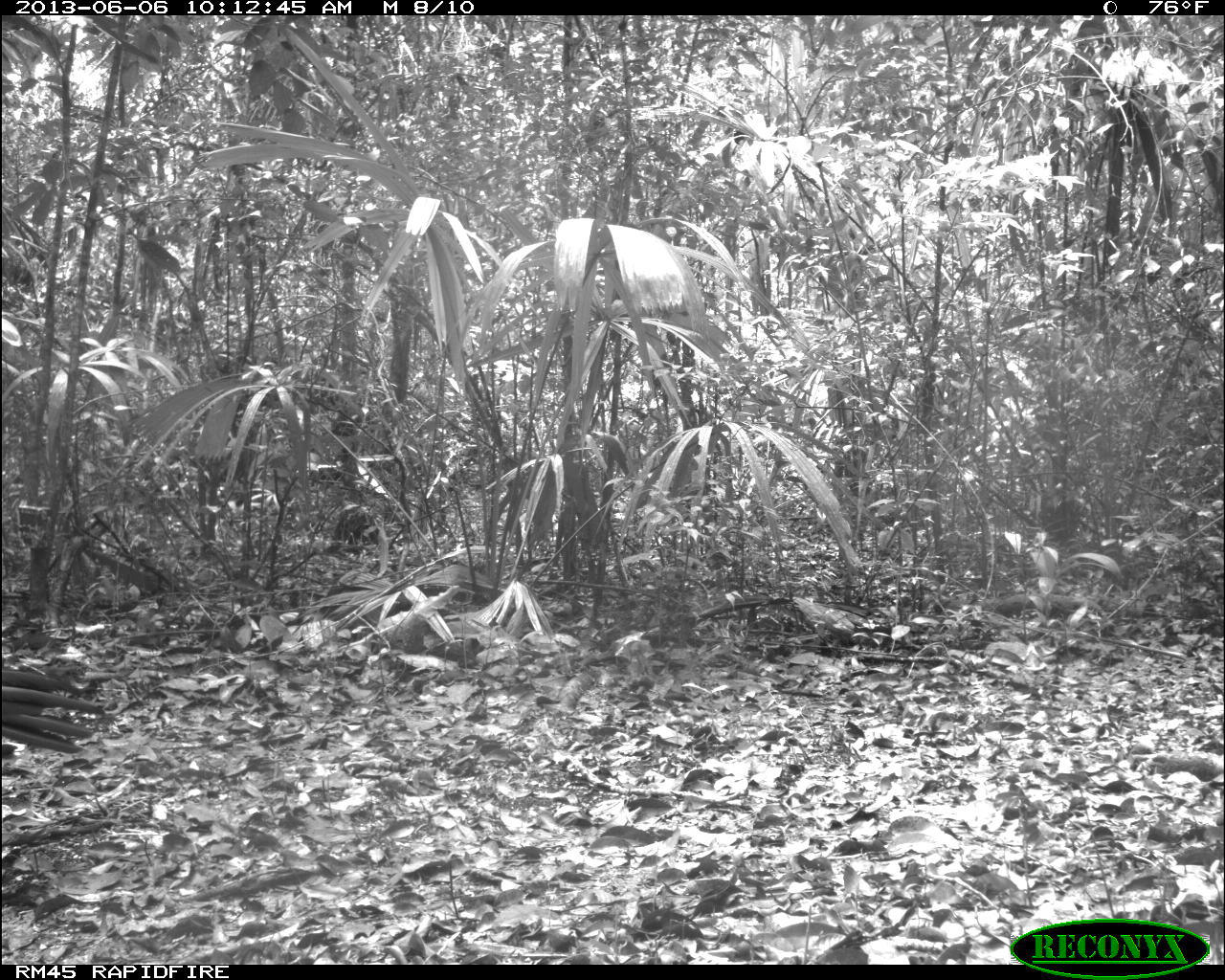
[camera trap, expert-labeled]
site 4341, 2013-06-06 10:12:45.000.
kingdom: Animalia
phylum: Chordata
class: Aves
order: Galliformes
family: Cracidae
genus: Crax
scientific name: Crax rubra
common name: great curassow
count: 1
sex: male